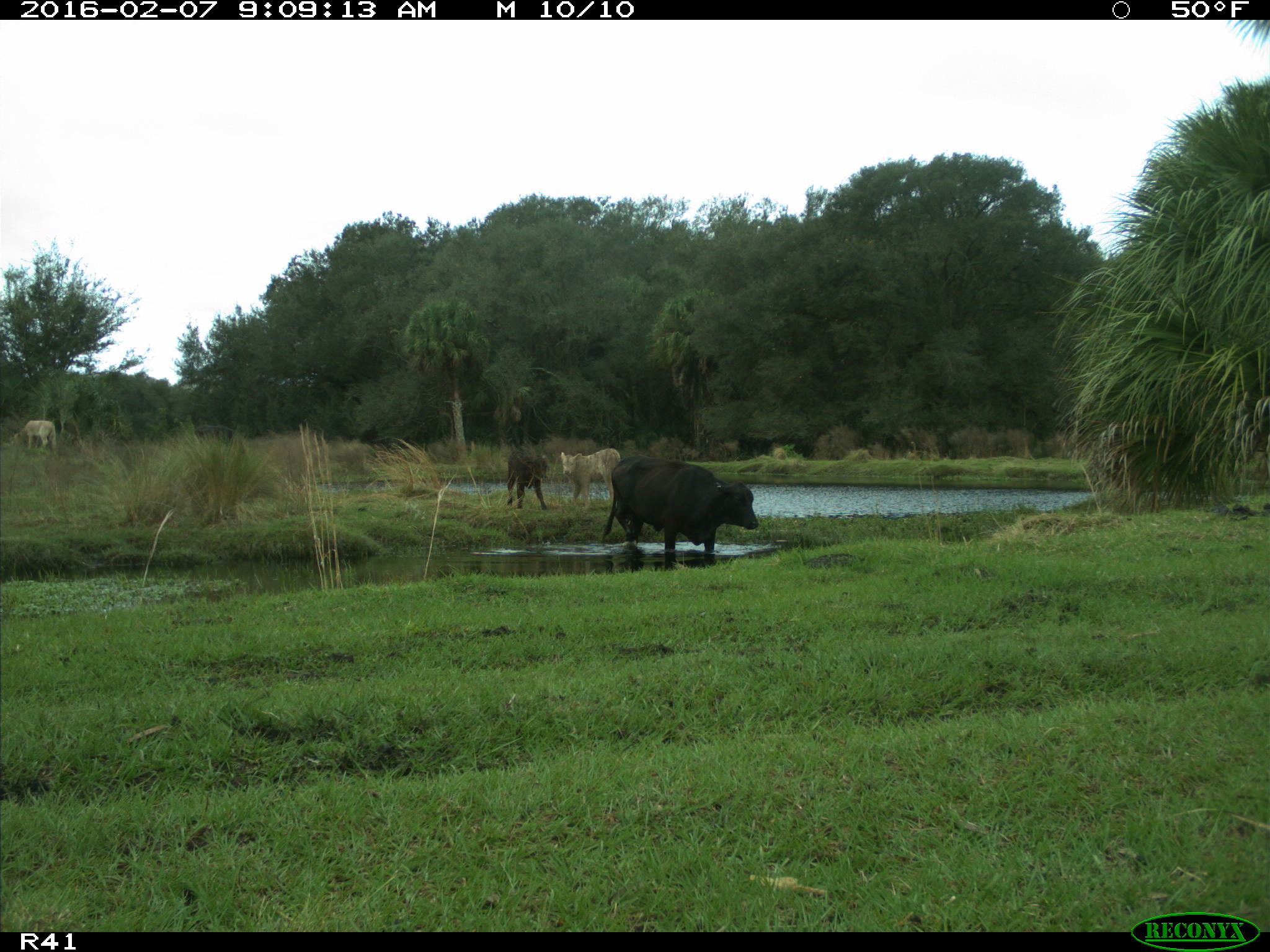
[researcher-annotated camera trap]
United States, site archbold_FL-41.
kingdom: Animalia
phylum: Chordata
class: Mammalia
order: Artiodactyla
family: Bovidae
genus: Bos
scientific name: Bos taurus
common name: domestic cow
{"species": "Bos taurus (domestic cow)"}